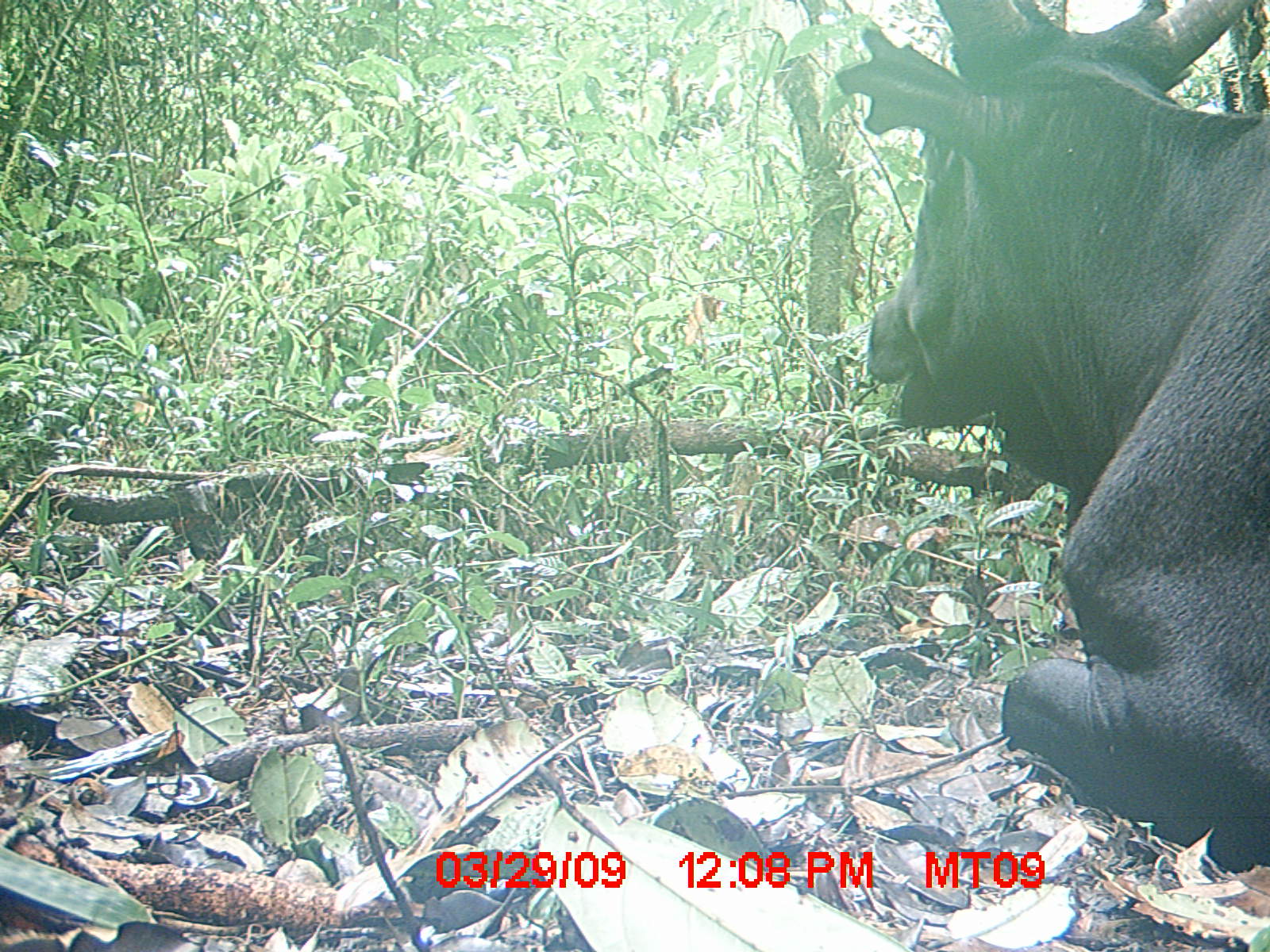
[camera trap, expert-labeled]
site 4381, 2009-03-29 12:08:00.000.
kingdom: Animalia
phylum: Chordata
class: Mammalia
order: Artiodactyla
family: Bovidae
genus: Bos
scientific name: Bos taurus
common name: domestic cattle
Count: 1.